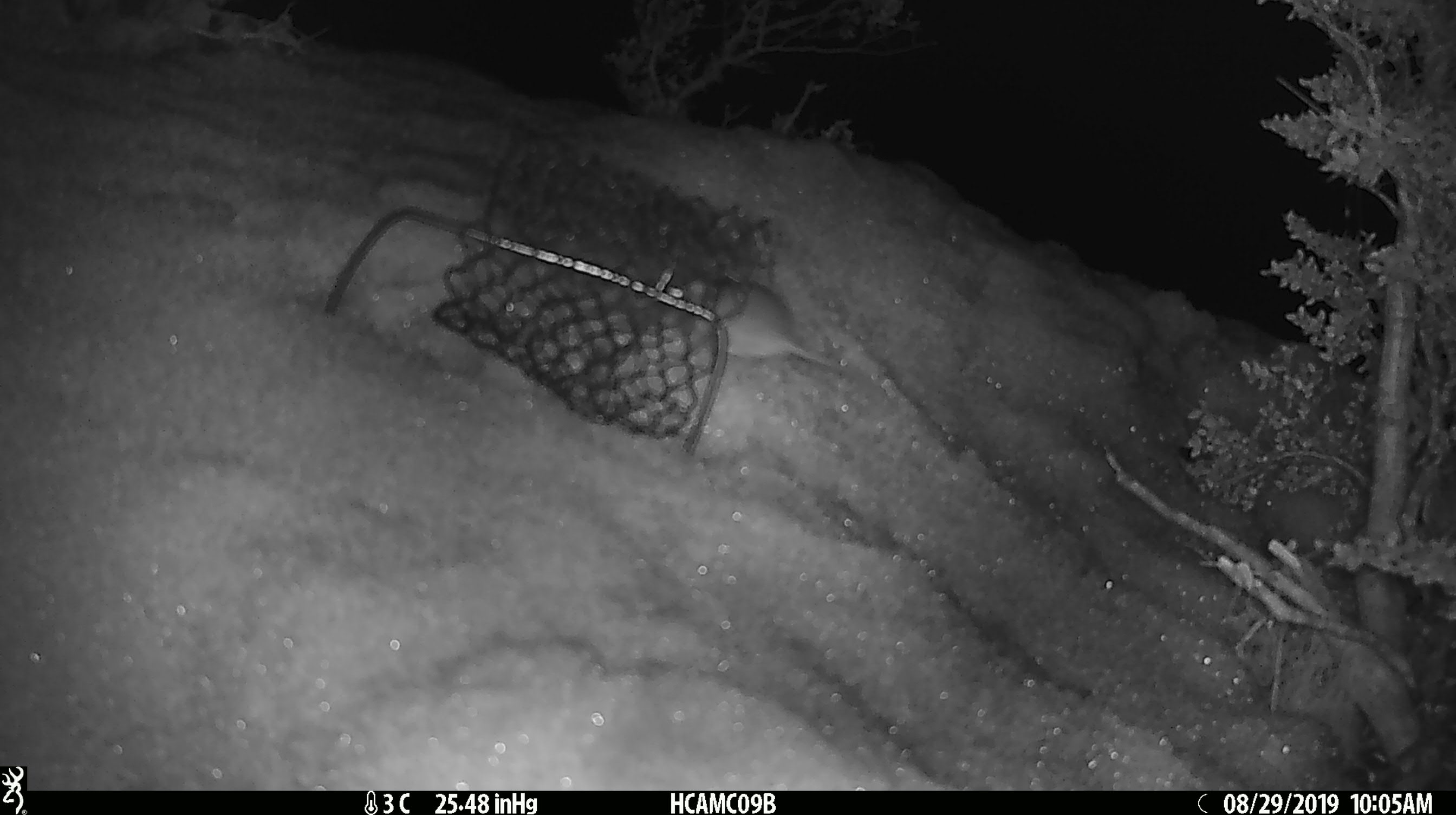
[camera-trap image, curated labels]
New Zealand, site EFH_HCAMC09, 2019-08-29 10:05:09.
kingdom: Animalia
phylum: Chordata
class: Mammalia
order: Rodentia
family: Muridae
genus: Mus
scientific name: Mus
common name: mouse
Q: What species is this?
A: Mouse (Mus).